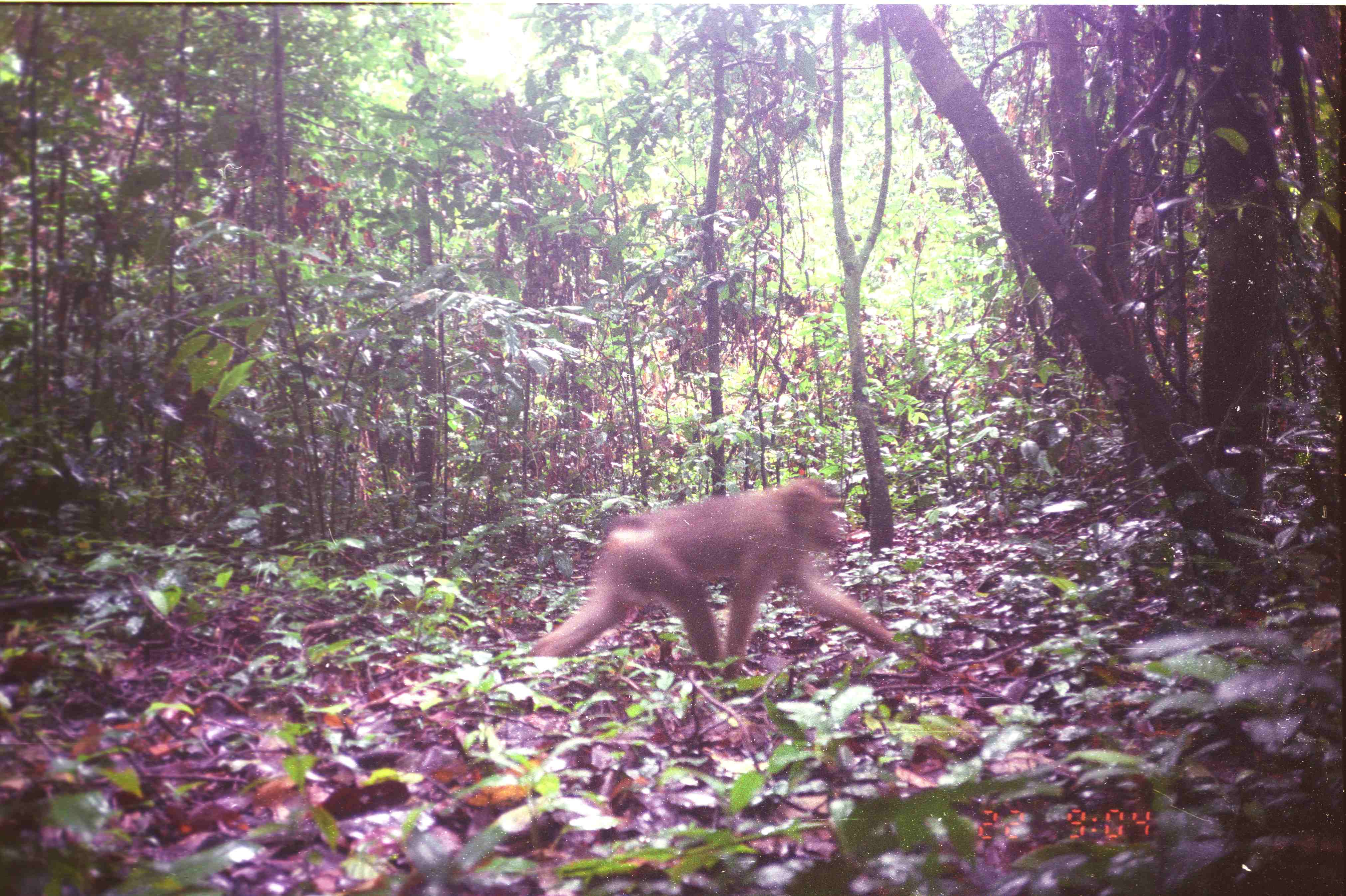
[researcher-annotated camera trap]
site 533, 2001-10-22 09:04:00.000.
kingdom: Animalia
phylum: Chordata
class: Mammalia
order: Primates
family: Cercopithecidae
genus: Macaca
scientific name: Macaca nemestrina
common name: southern pig-tailed macaque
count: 1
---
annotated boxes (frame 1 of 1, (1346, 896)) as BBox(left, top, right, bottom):
macaca nemestrina: BBox(534, 476, 941, 680)